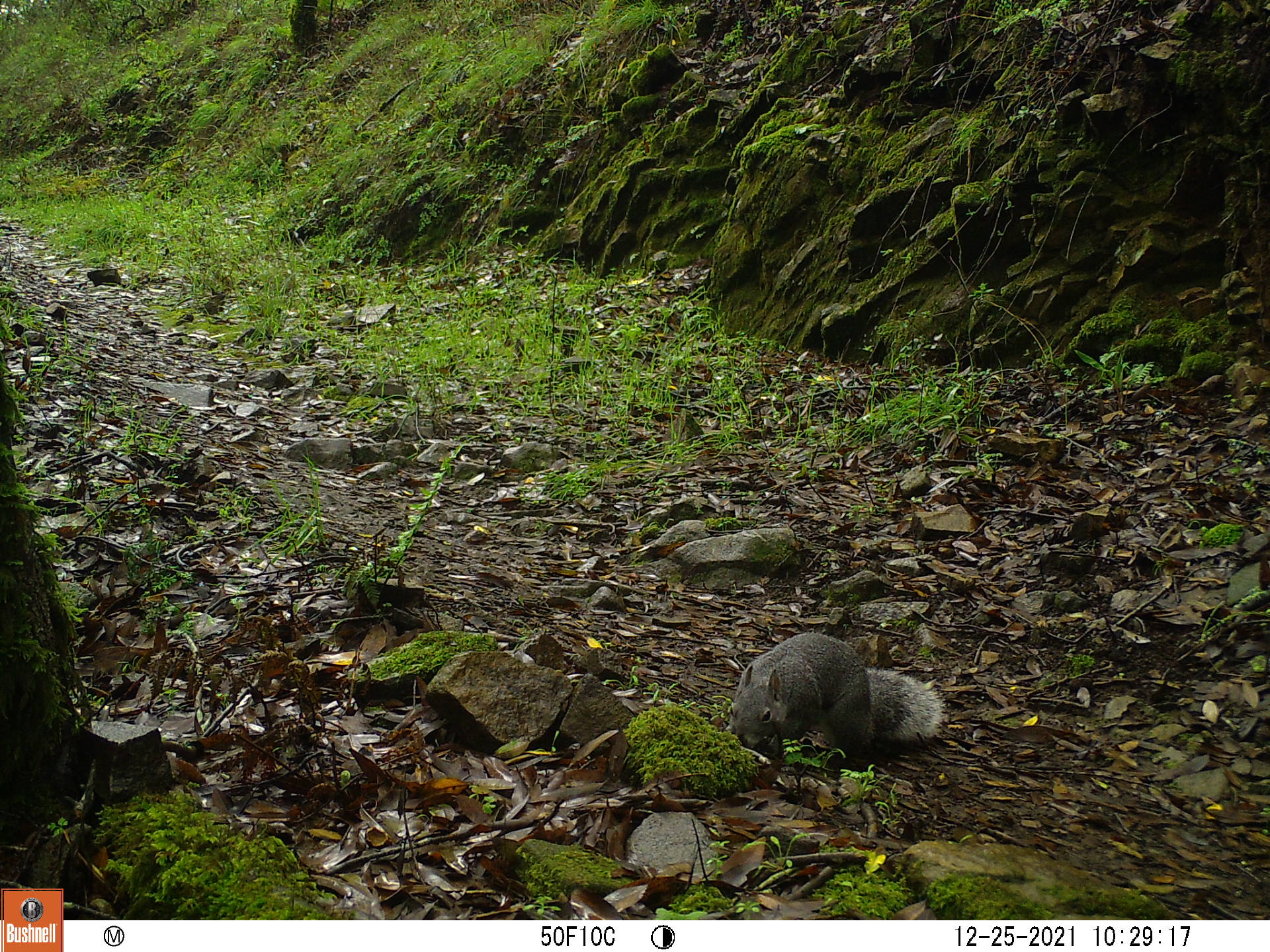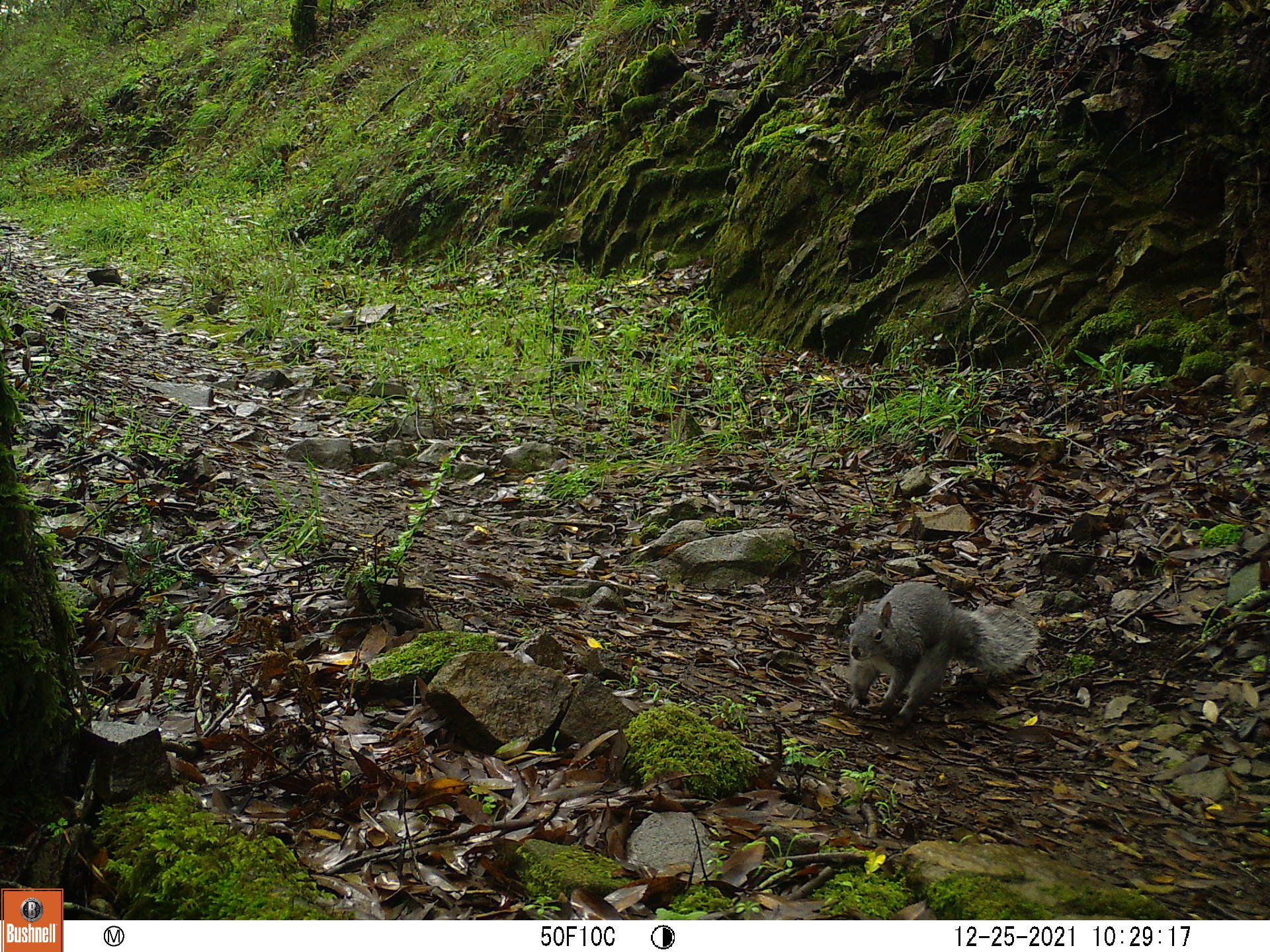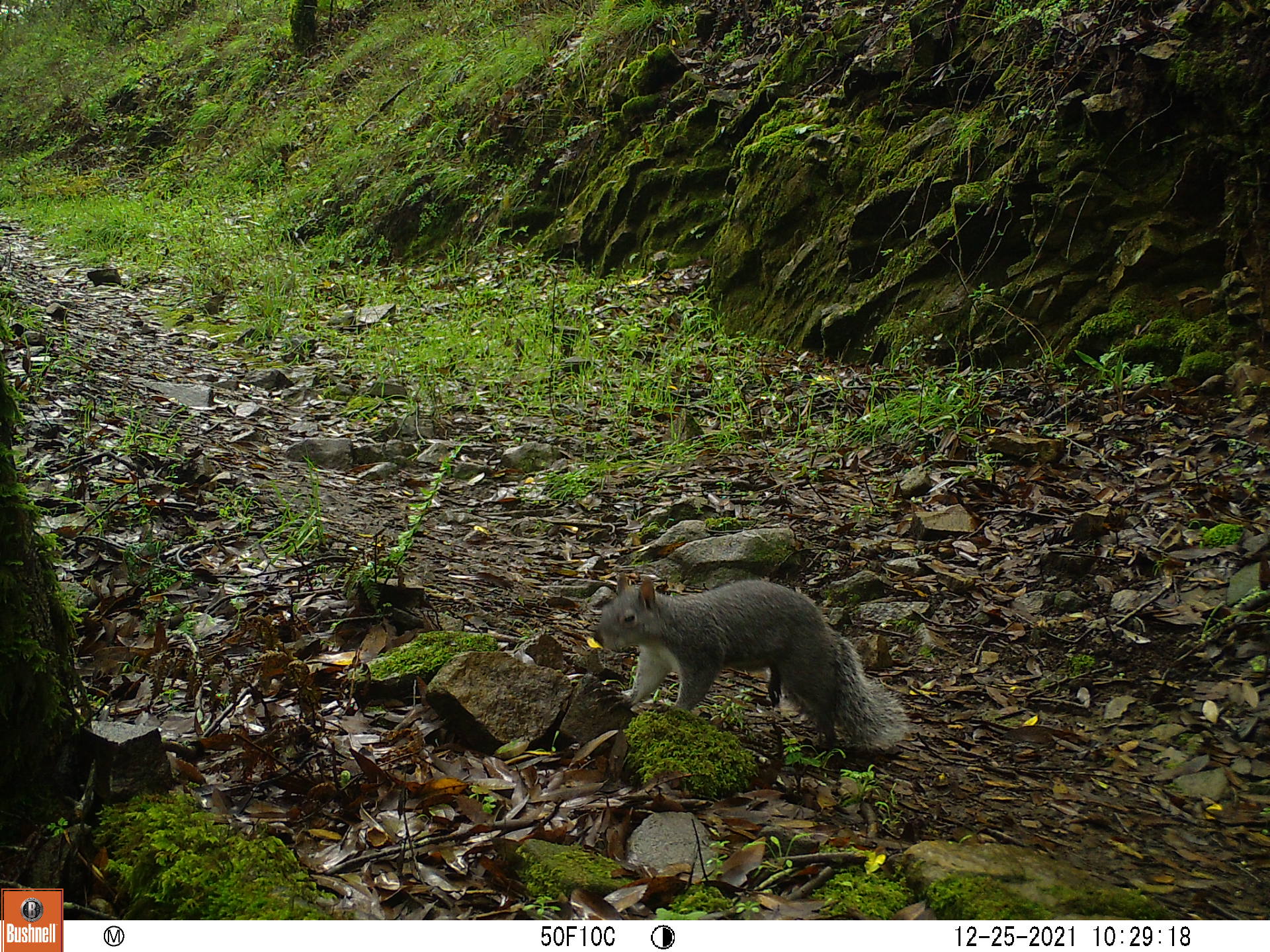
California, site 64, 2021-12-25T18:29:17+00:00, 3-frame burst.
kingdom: Animalia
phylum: Chordata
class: Mammalia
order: Rodentia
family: Sciuridae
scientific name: Sciuridae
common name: squirrel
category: unknown squirrel